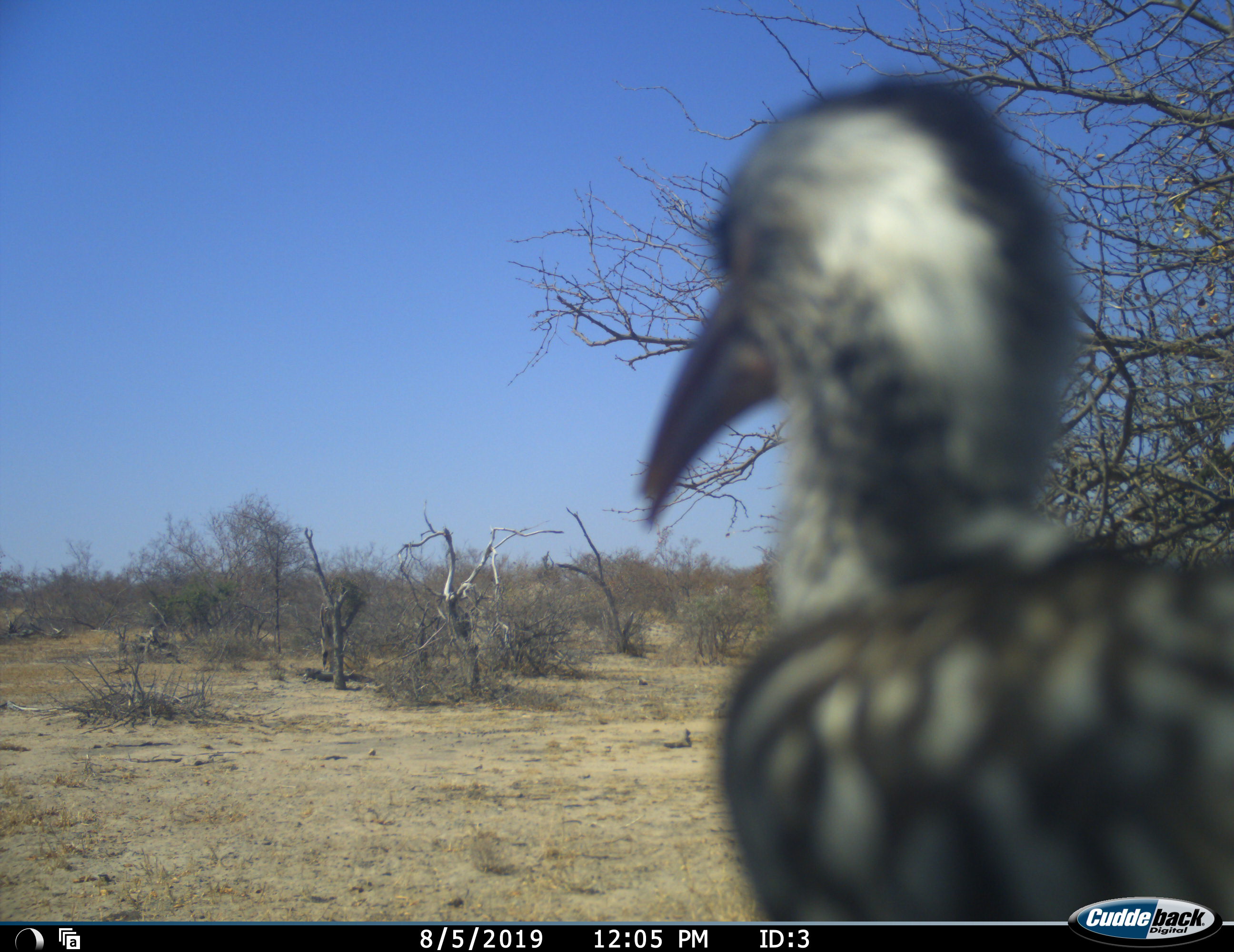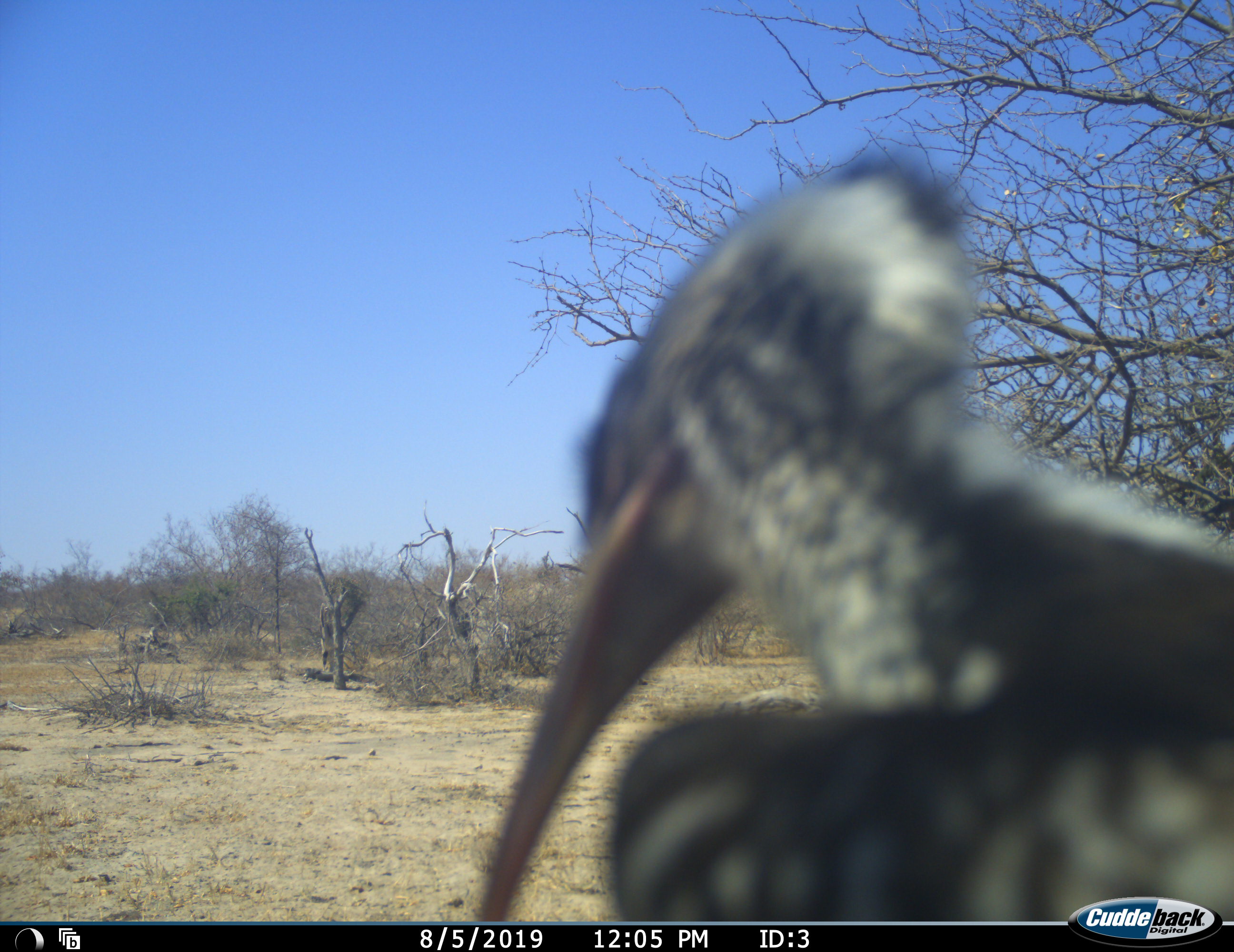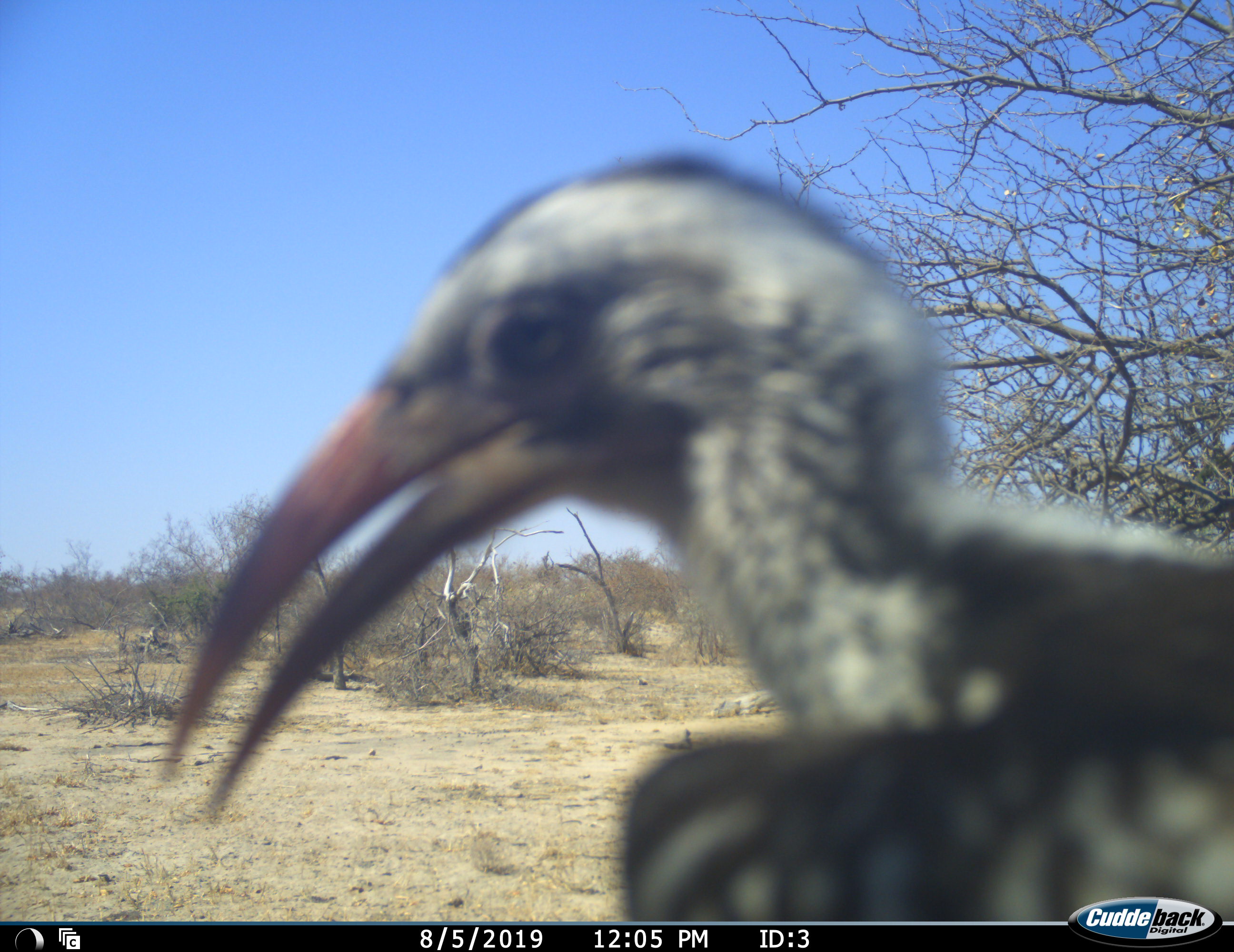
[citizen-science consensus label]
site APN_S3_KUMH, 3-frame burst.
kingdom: Animalia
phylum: Chordata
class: Aves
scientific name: Aves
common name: bird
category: birdother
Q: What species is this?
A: Birdother (bird) (Aves).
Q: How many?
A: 1.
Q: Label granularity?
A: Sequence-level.